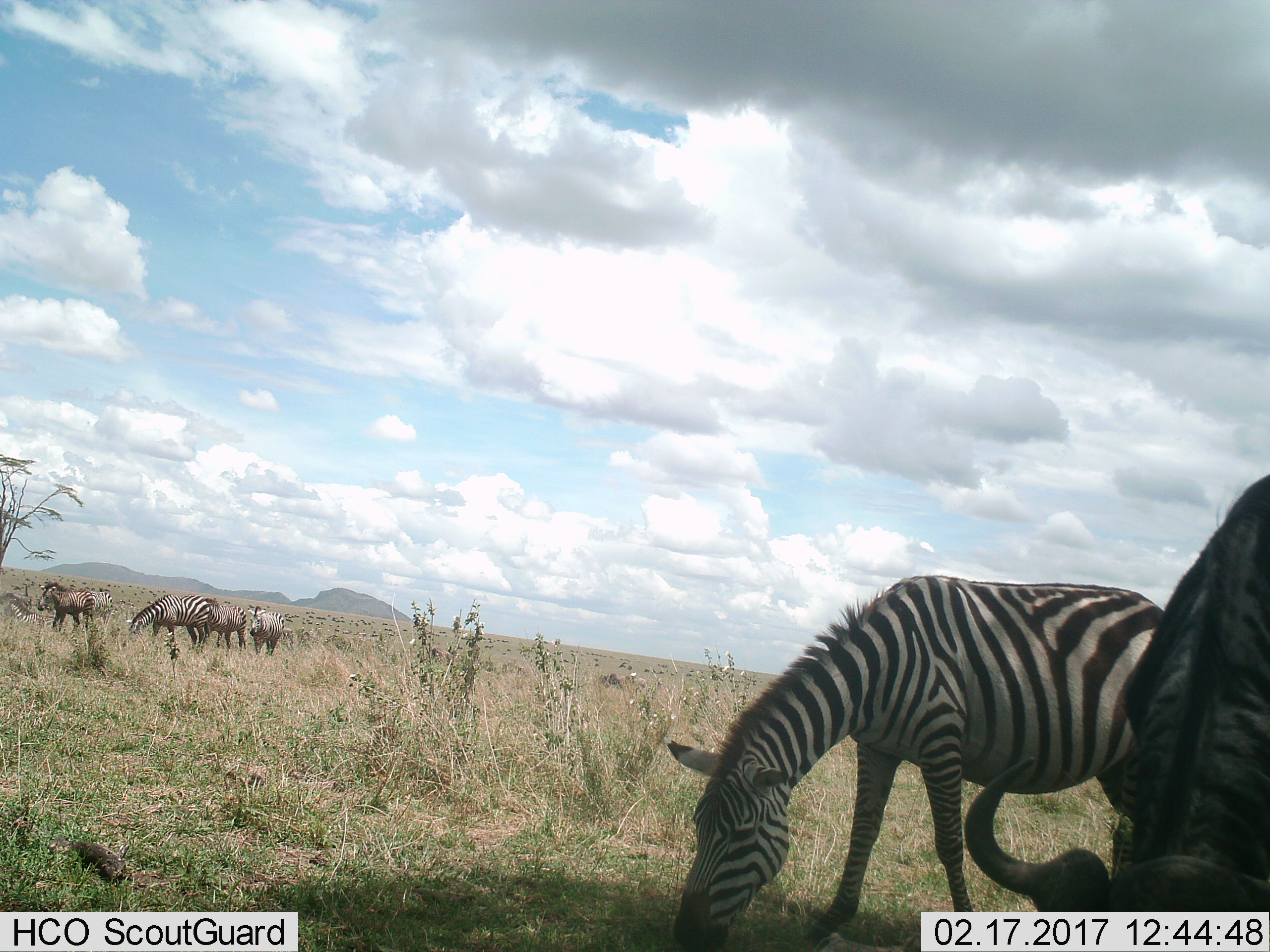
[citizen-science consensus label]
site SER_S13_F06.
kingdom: Animalia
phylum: Chordata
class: Mammalia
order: Perissodactyla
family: Equidae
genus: Equus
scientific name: Equus quagga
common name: plains zebra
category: zebraplains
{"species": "zebraplains (plains zebra) (Equus quagga)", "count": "7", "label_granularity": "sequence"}